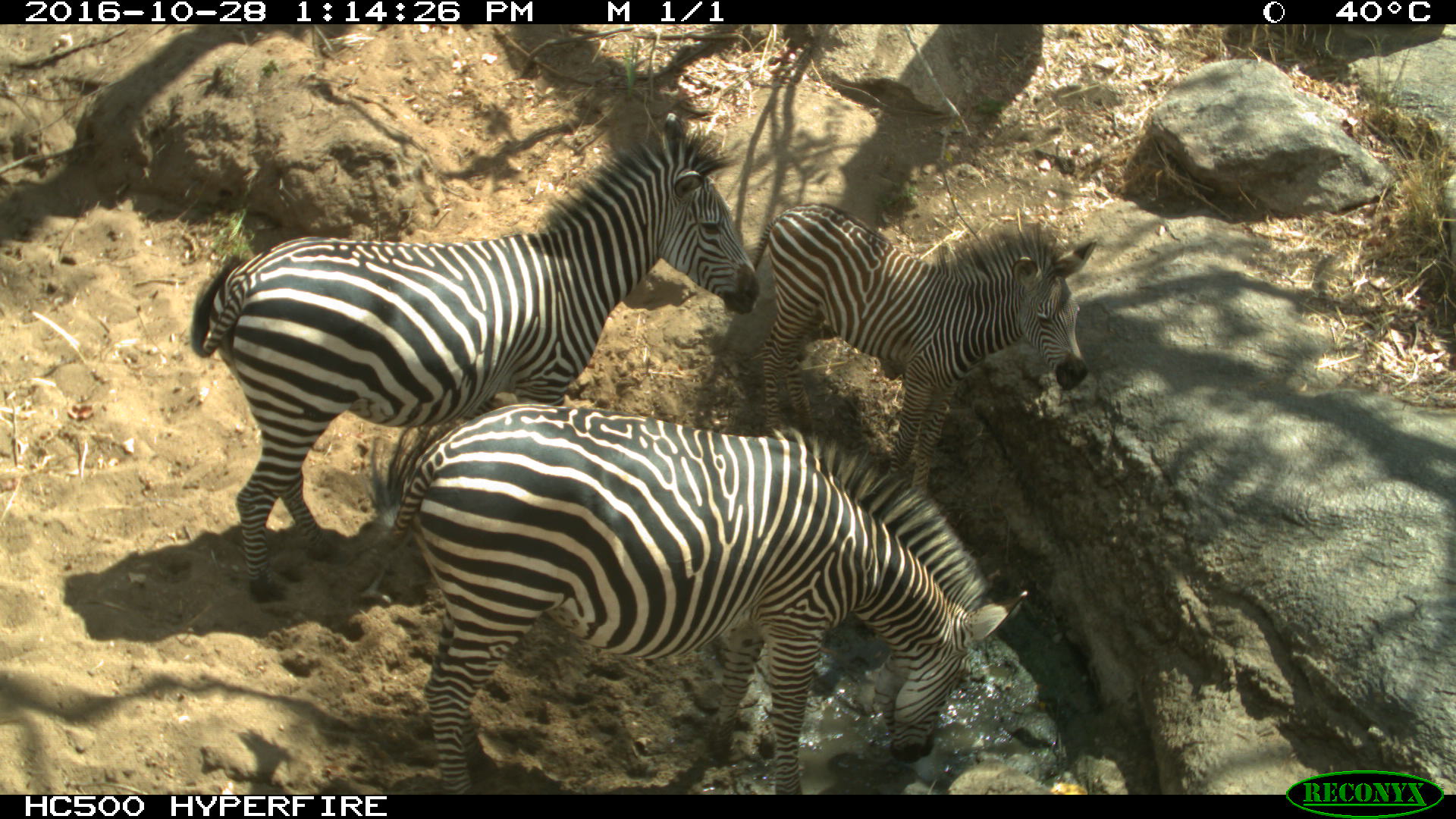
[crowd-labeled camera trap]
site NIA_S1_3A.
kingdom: Animalia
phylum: Chordata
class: Mammalia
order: Perissodactyla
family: Equidae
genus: Equus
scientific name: Equus quagga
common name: plains zebra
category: zebraplains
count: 3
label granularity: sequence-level